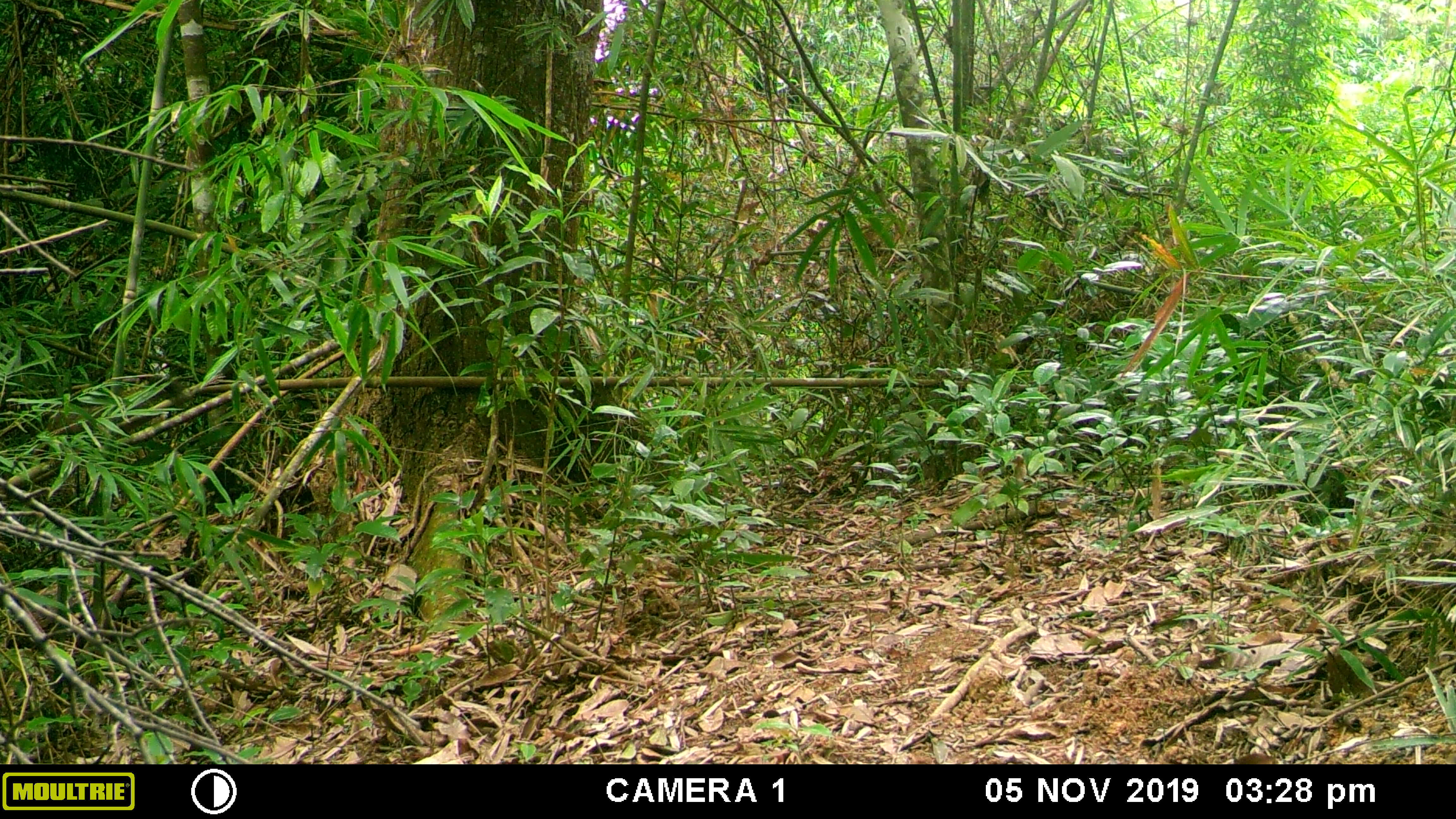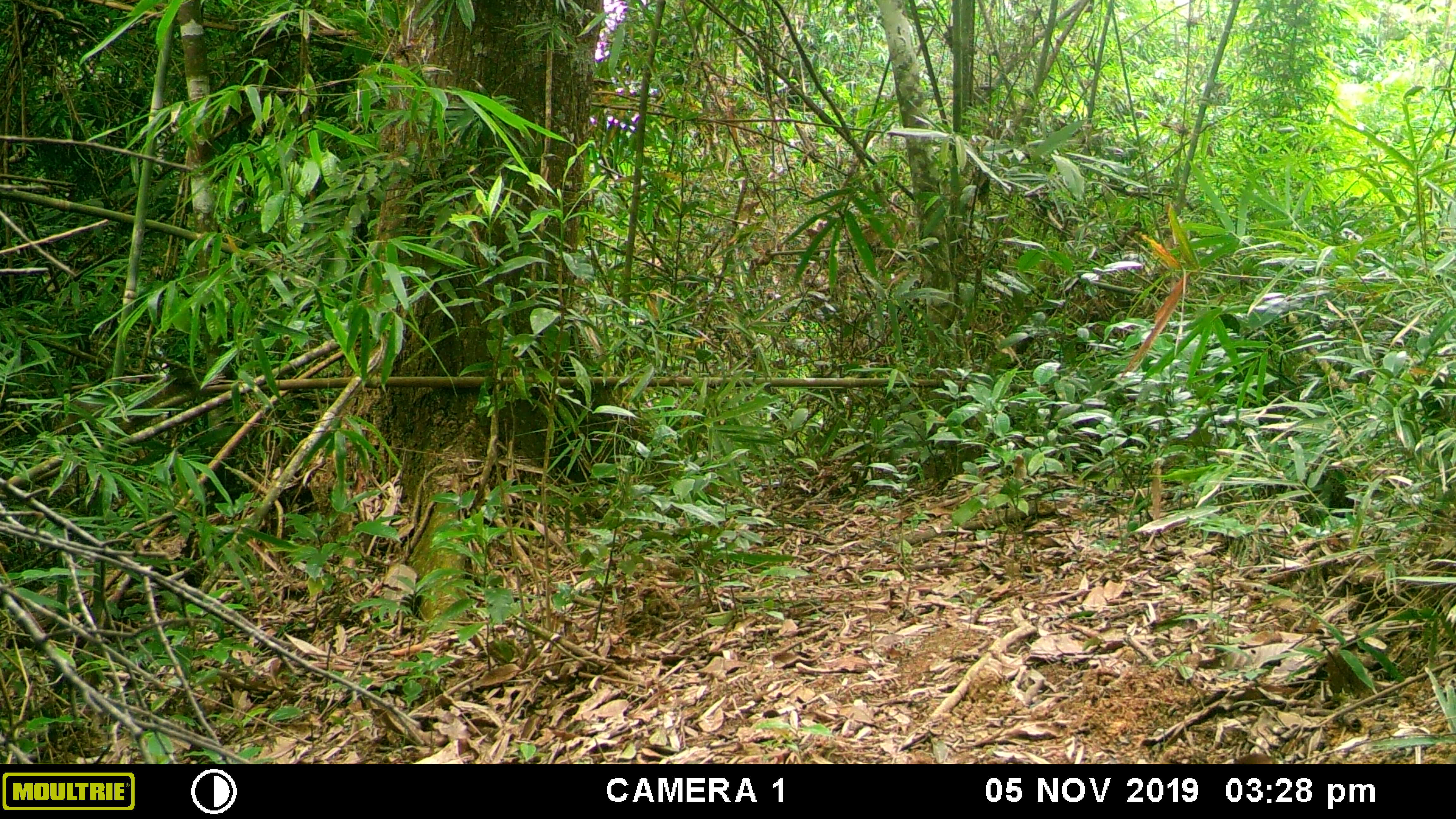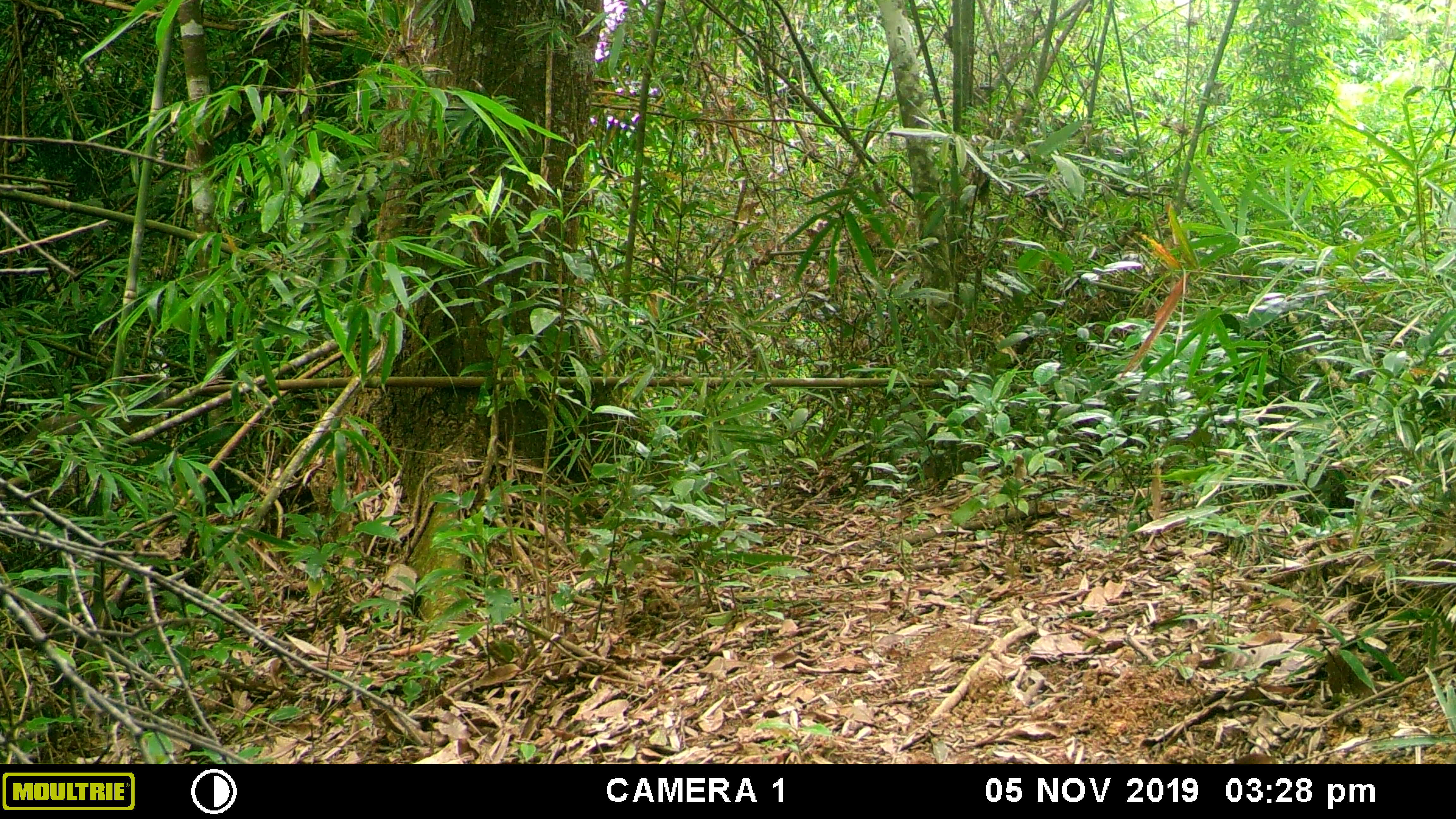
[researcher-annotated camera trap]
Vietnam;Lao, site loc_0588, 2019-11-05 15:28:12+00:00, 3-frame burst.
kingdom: Animalia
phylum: Chordata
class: Mammalia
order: Rodentia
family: Sciuridae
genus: Callosciurus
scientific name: Callosciurus erythraeus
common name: pallas's squirrel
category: pallass squirrel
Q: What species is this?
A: Pallass squirrel (pallas's squirrel) (Callosciurus erythraeus).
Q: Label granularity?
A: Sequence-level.